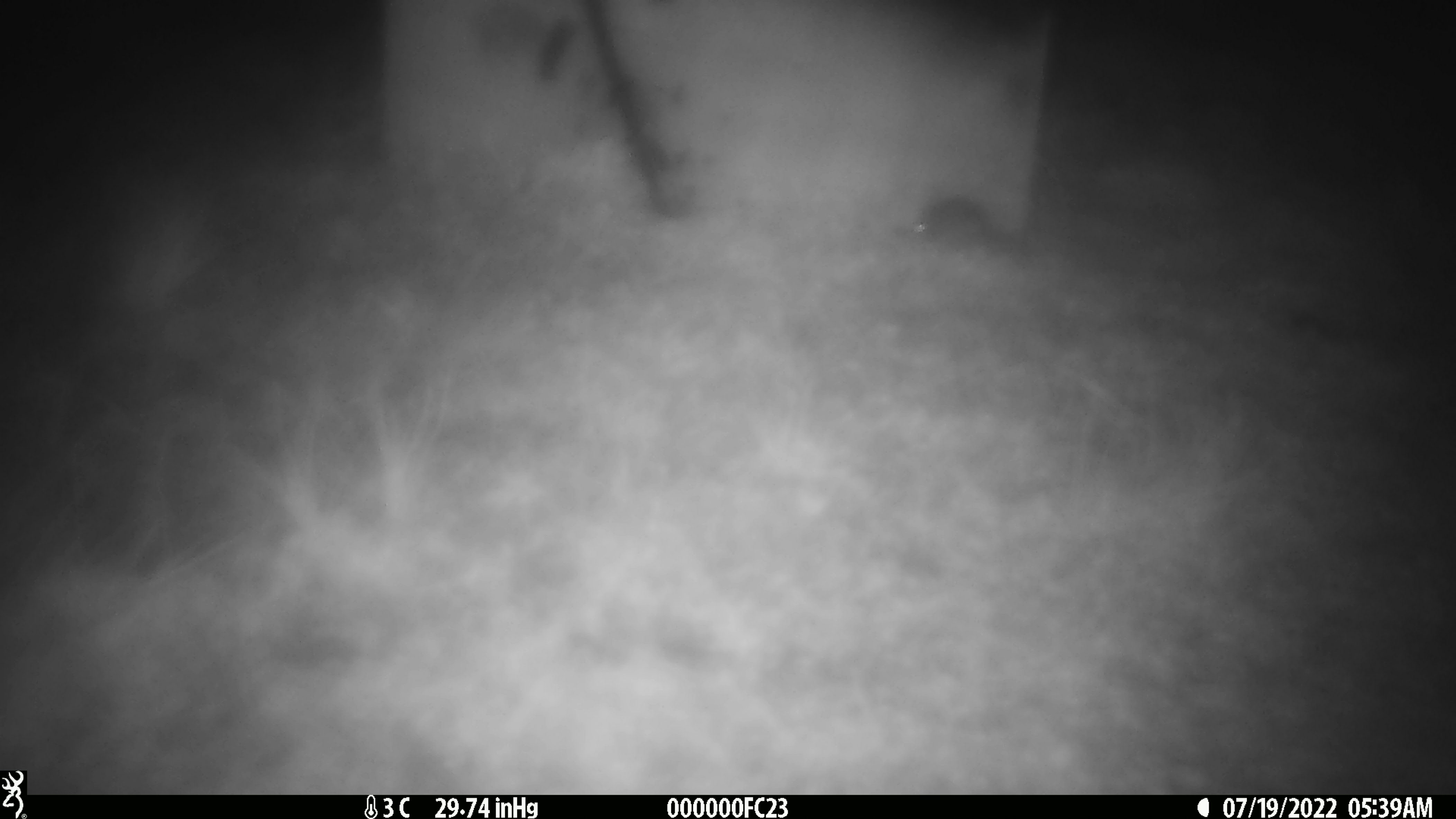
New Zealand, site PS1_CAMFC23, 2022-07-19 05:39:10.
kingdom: Animalia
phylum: Chordata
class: Mammalia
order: Rodentia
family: Muridae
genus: Mus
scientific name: Mus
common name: mouse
Mouse (Mus).